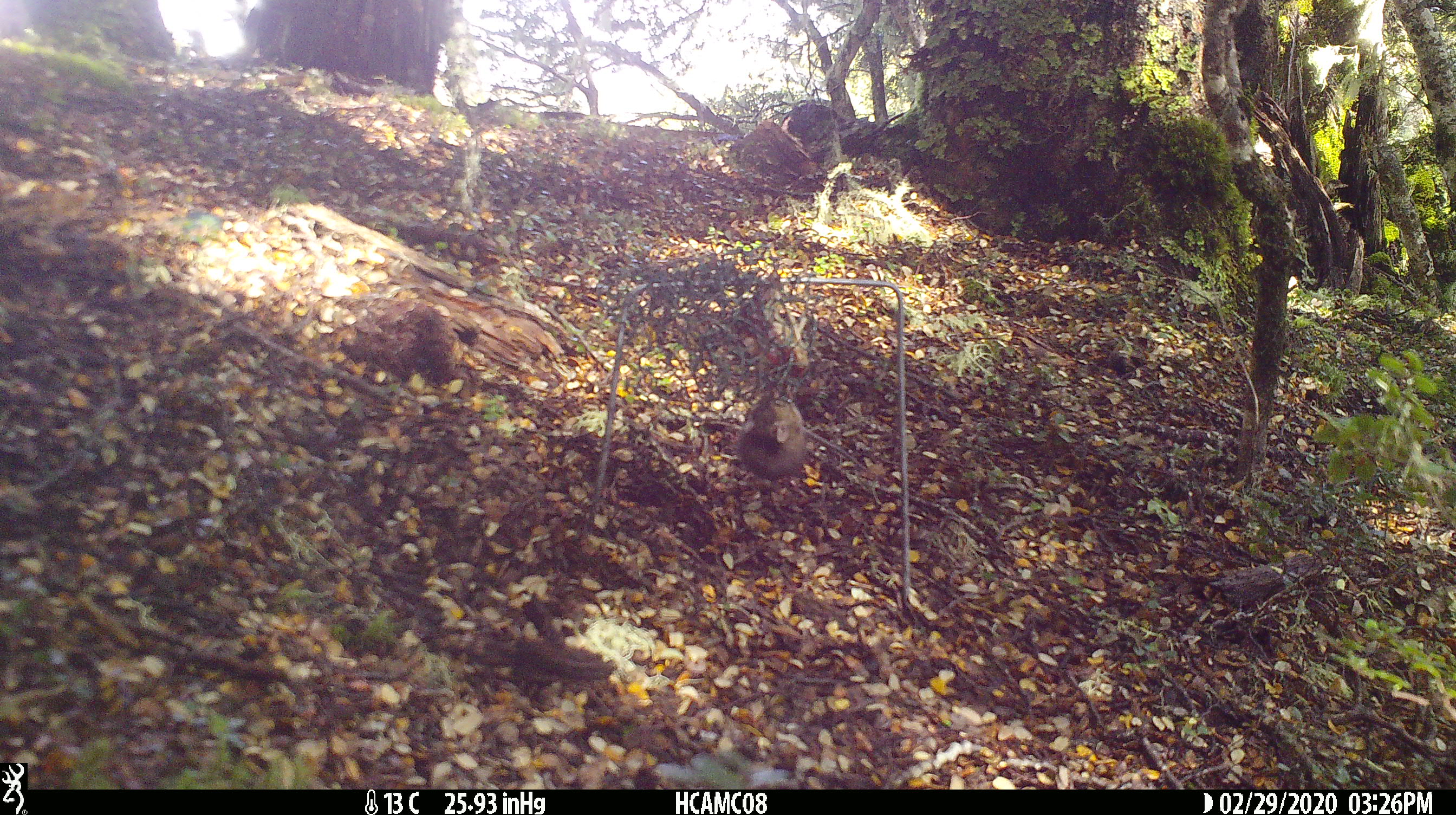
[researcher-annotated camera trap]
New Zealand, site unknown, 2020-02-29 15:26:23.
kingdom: Animalia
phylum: Chordata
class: Mammalia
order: Rodentia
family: Muridae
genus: Mus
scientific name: Mus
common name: mouse